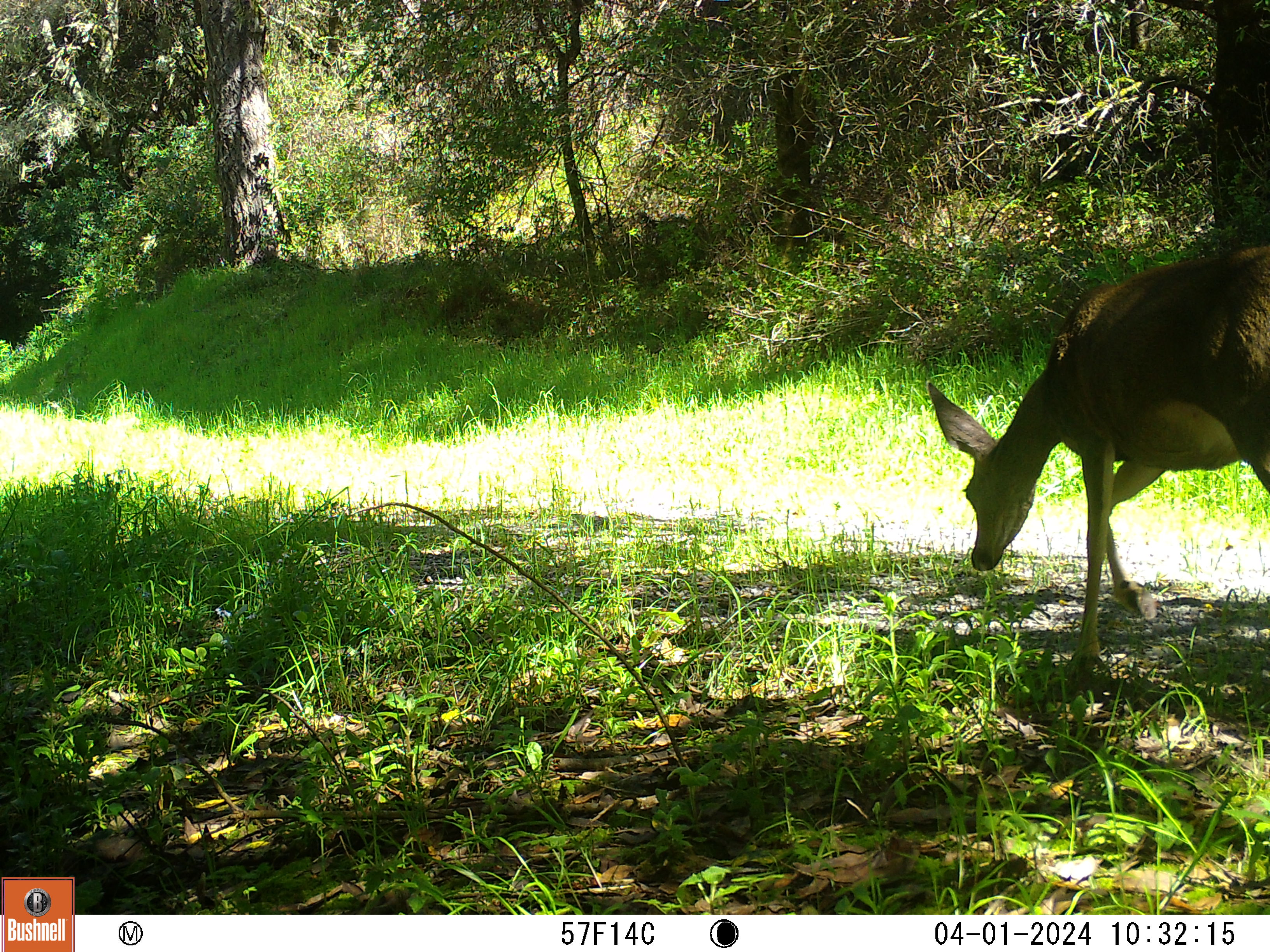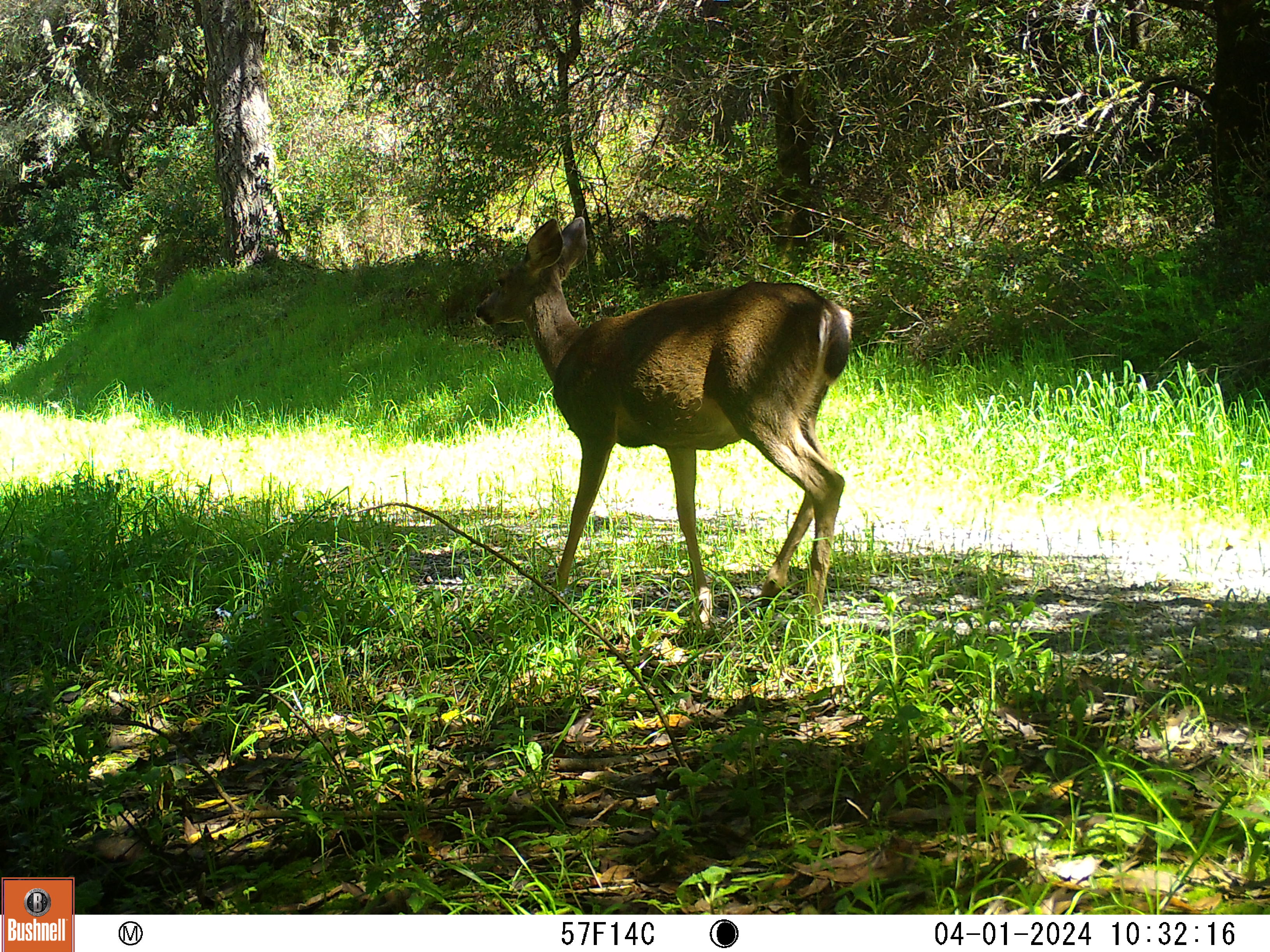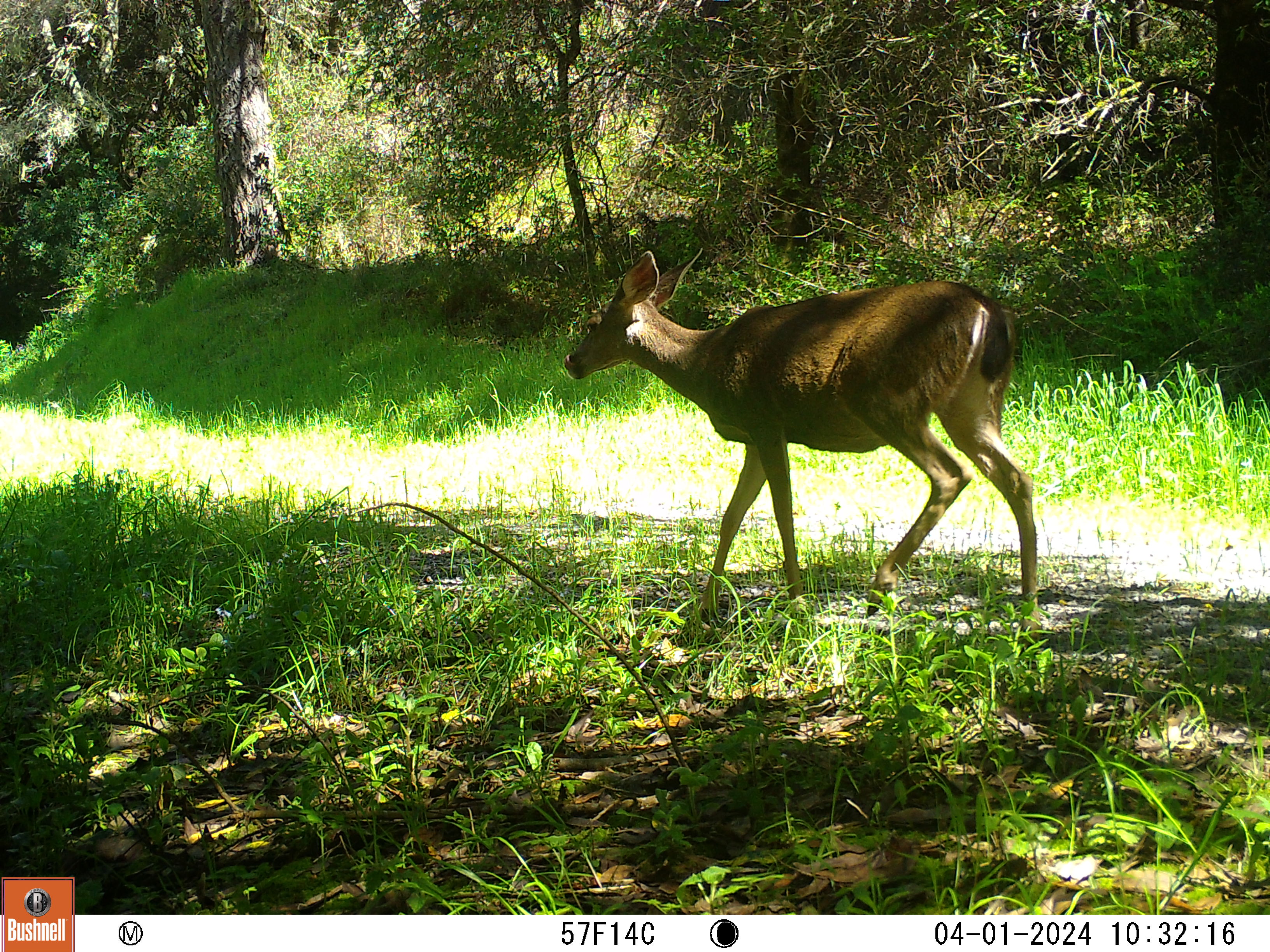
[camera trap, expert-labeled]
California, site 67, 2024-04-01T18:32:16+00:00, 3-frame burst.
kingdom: Animalia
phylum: Chordata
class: Mammalia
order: Artiodactyla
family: Cervidae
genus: Odocoileus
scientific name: Odocoileus hemionus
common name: mule deer